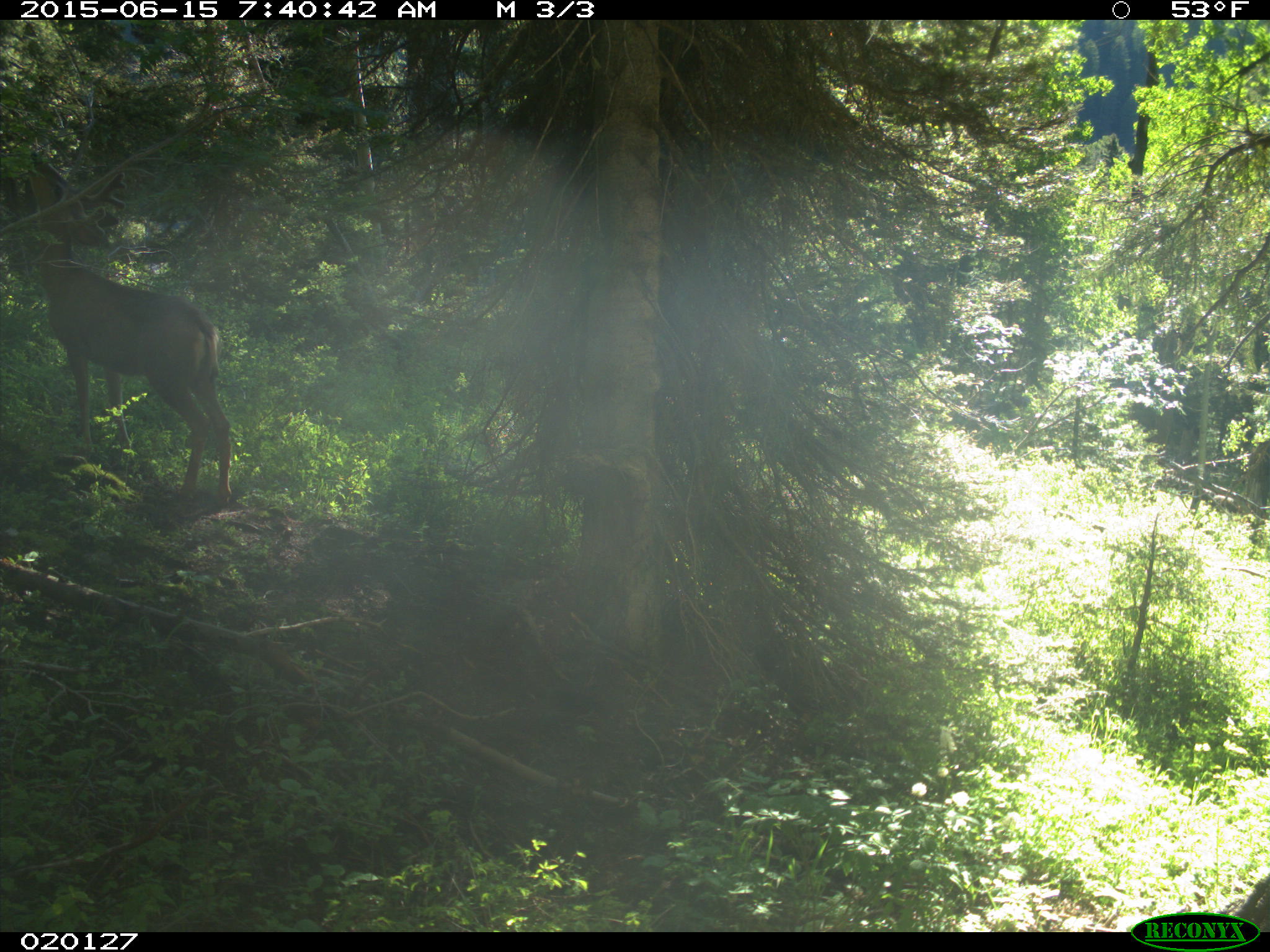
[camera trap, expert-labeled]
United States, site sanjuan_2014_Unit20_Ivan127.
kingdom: Animalia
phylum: Chordata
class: Mammalia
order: Artiodactyla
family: Cervidae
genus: Odocoileus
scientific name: Odocoileus hemionus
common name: mule deer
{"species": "Odocoileus hemionus (mule deer)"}